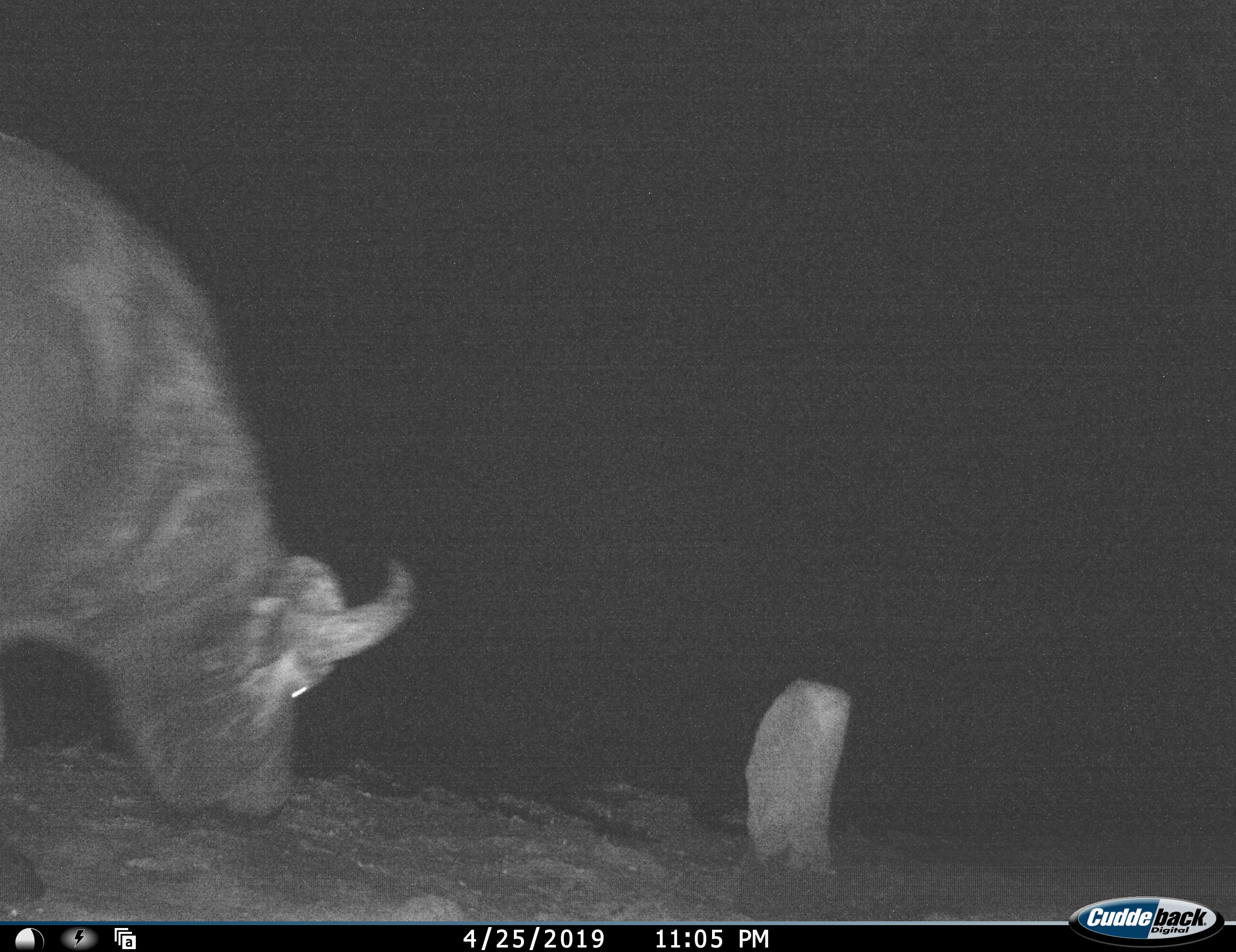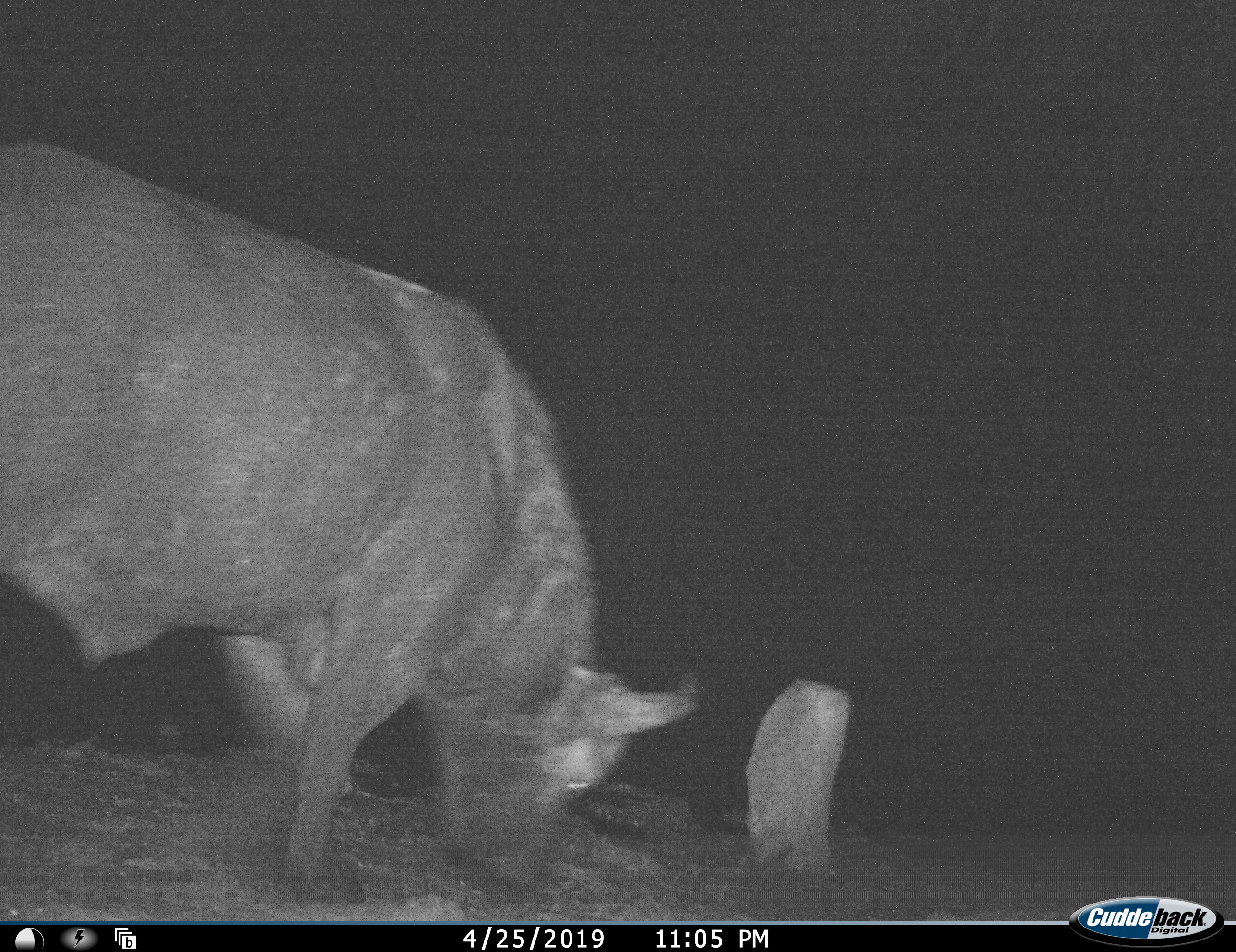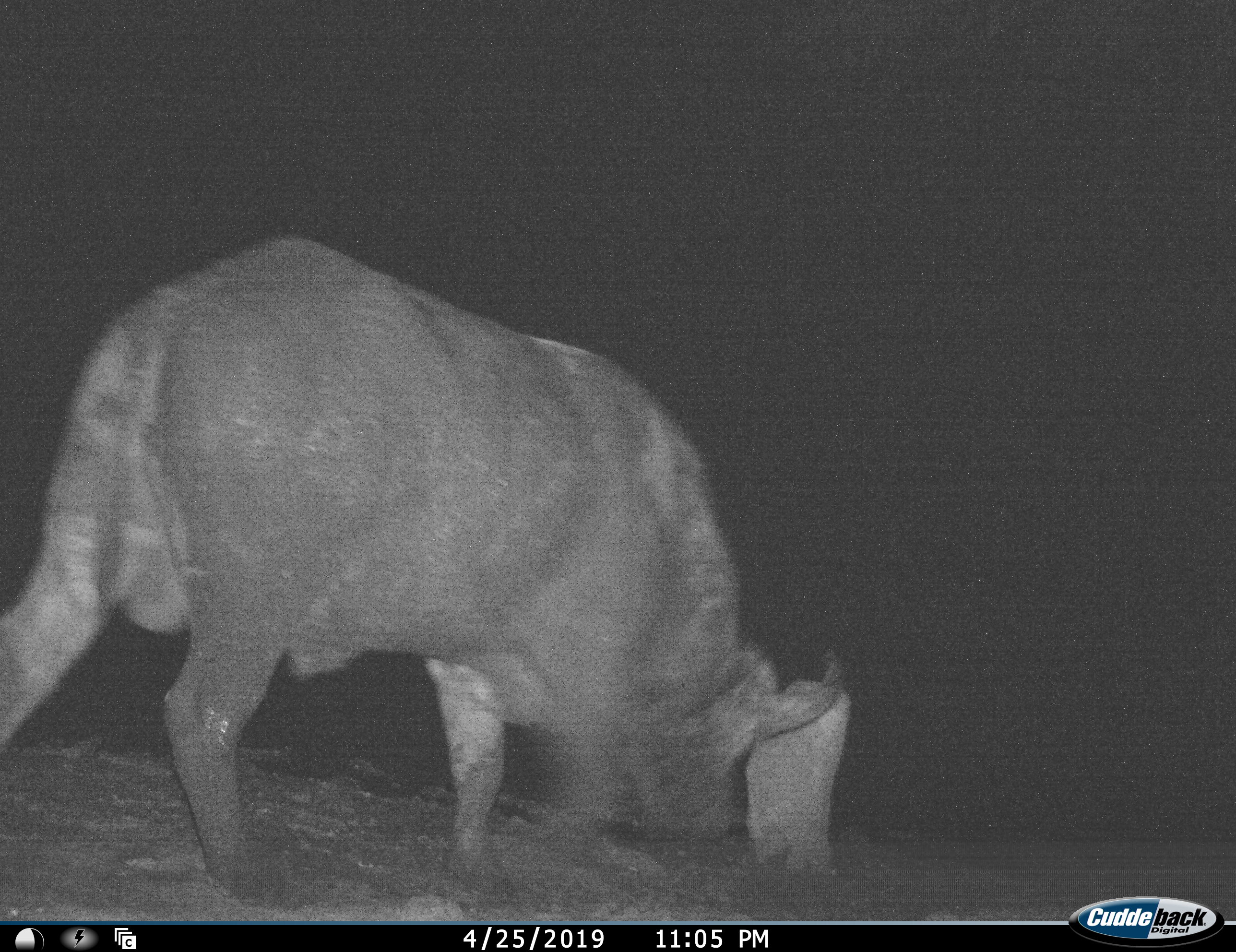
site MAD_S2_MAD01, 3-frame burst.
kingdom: Animalia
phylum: Chordata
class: Mammalia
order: Artiodactyla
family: Bovidae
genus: Syncerus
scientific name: Syncerus caffer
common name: african buffalo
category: buffalo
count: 1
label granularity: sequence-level